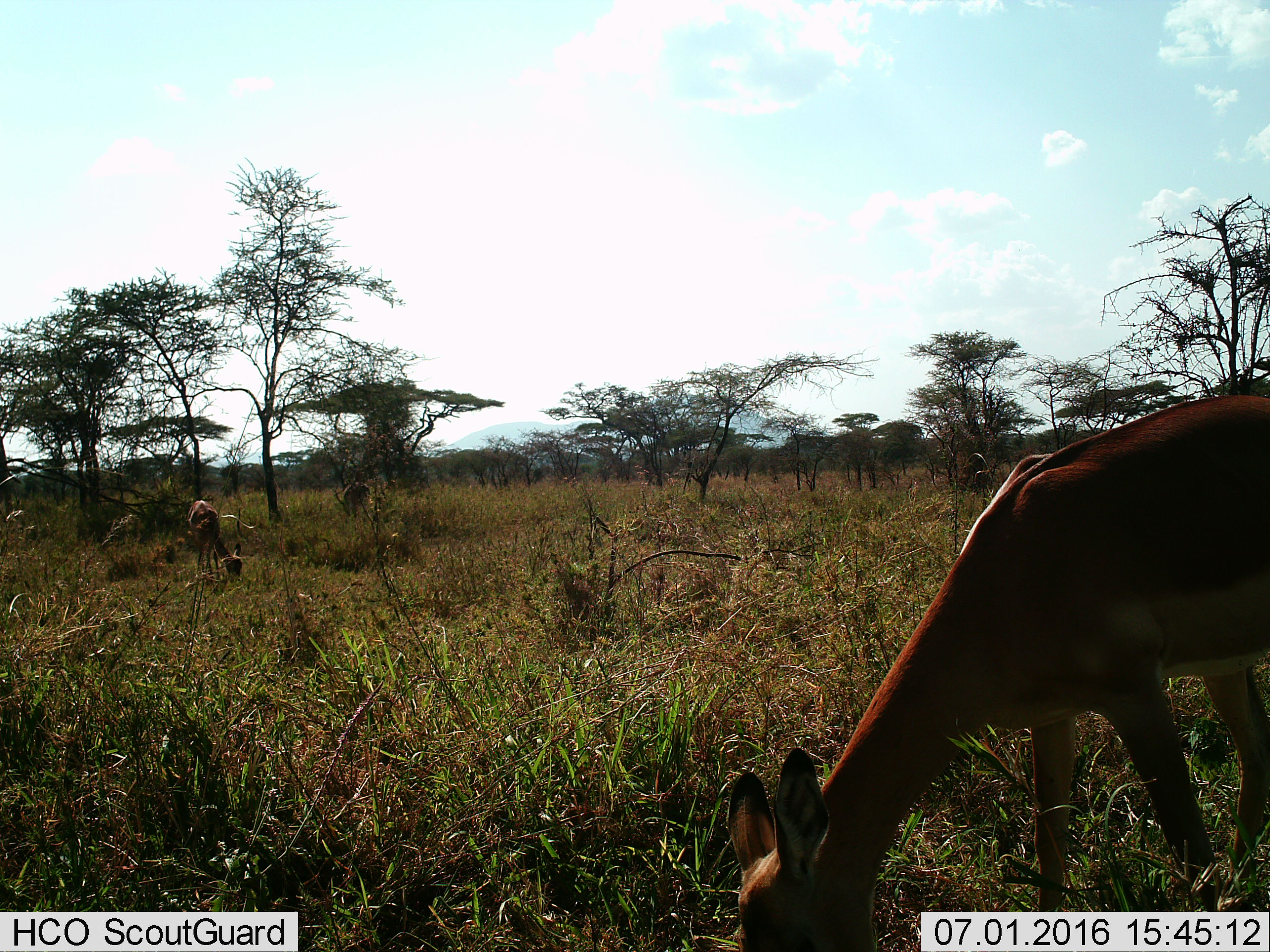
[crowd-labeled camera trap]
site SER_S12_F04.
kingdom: Animalia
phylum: Chordata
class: Mammalia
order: Artiodactyla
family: Bovidae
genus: Aepyceros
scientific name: Aepyceros melampus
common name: impala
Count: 3.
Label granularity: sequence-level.